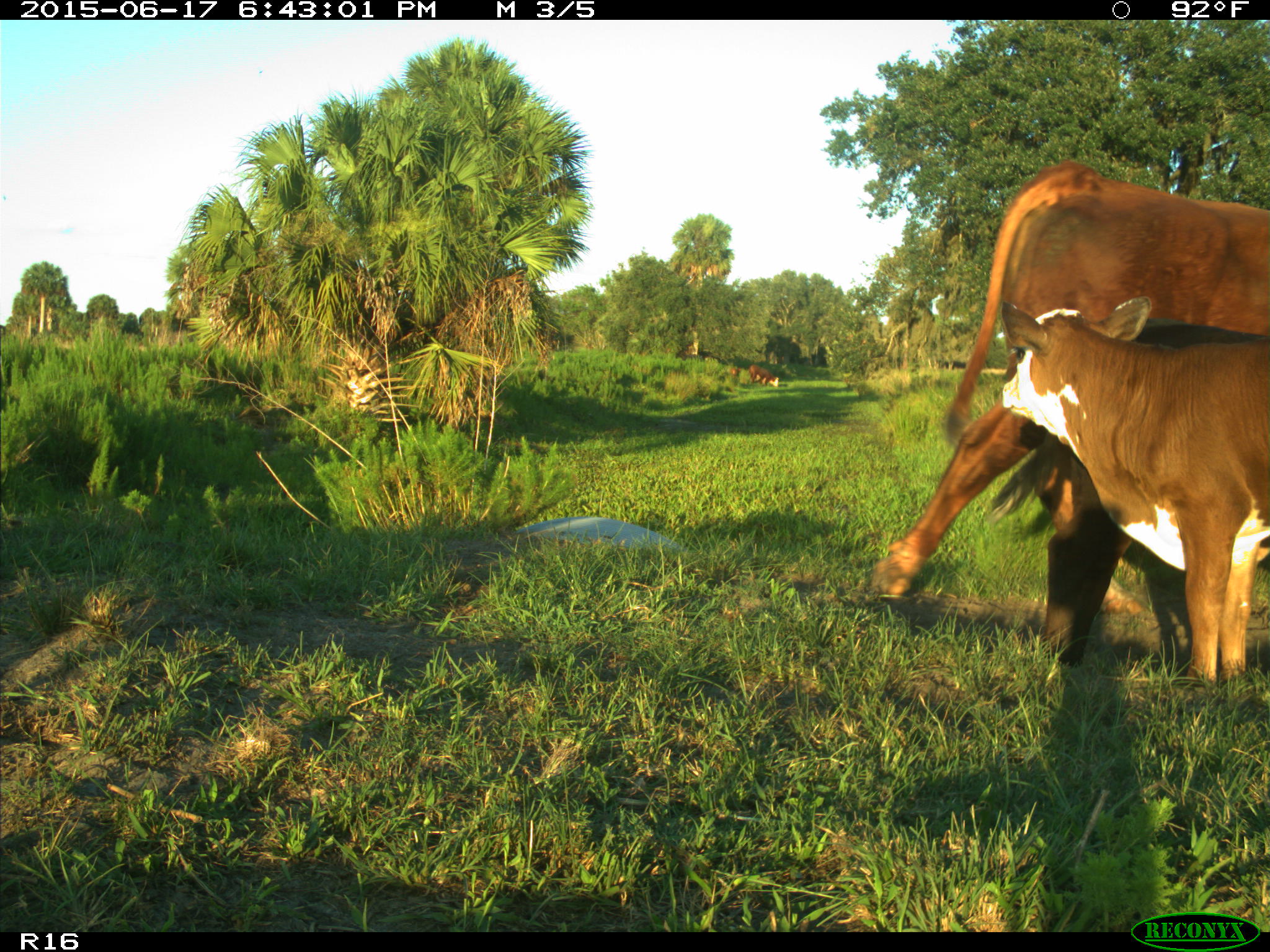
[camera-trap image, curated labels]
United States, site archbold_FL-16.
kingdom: Animalia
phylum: Chordata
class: Mammalia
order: Artiodactyla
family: Bovidae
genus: Bos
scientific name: Bos taurus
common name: domestic cow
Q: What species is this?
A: Bos taurus (domestic cow).